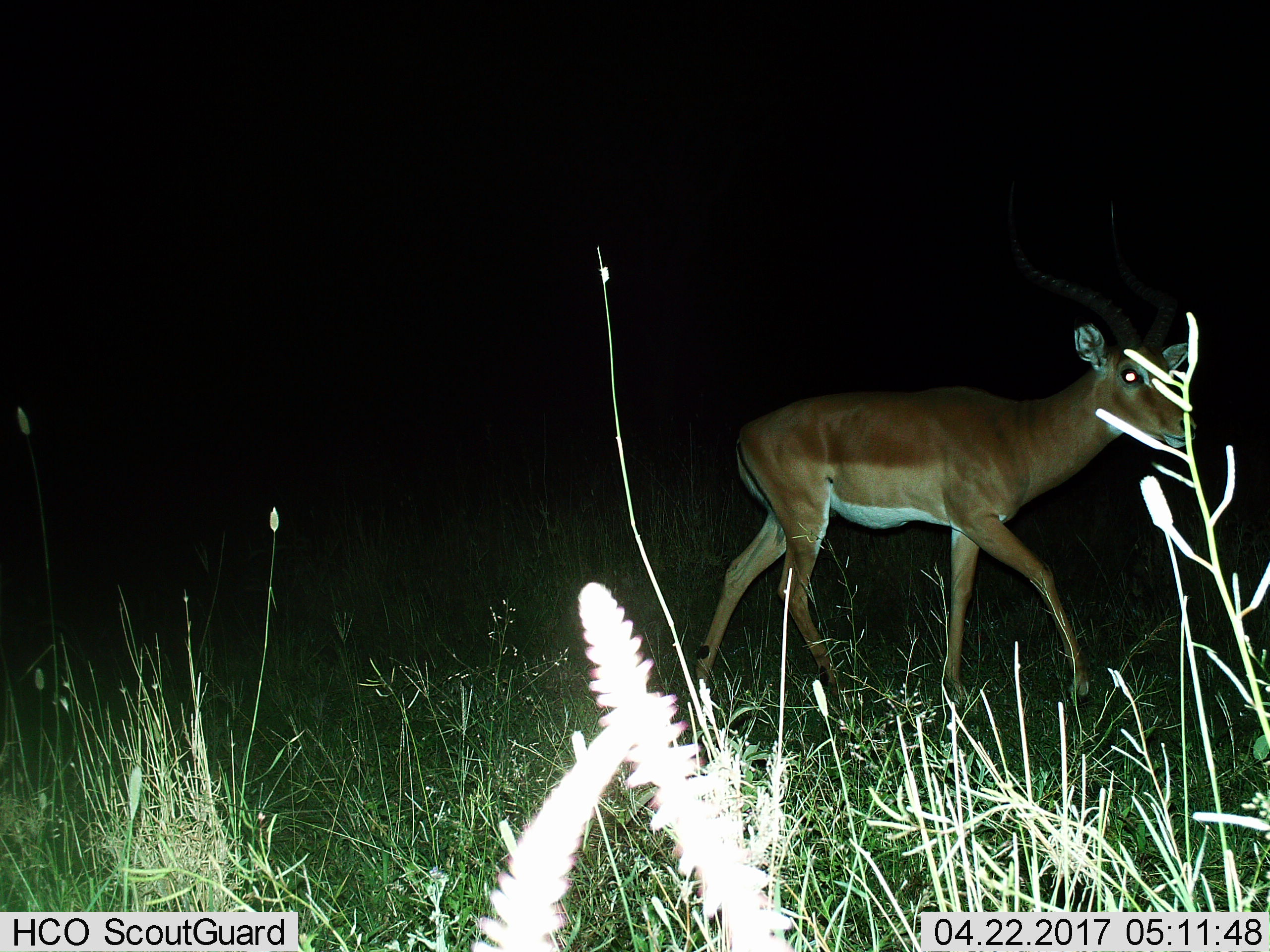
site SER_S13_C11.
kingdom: Animalia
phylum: Chordata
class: Mammalia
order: Artiodactyla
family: Bovidae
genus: Aepyceros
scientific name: Aepyceros melampus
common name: impala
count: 1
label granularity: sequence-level